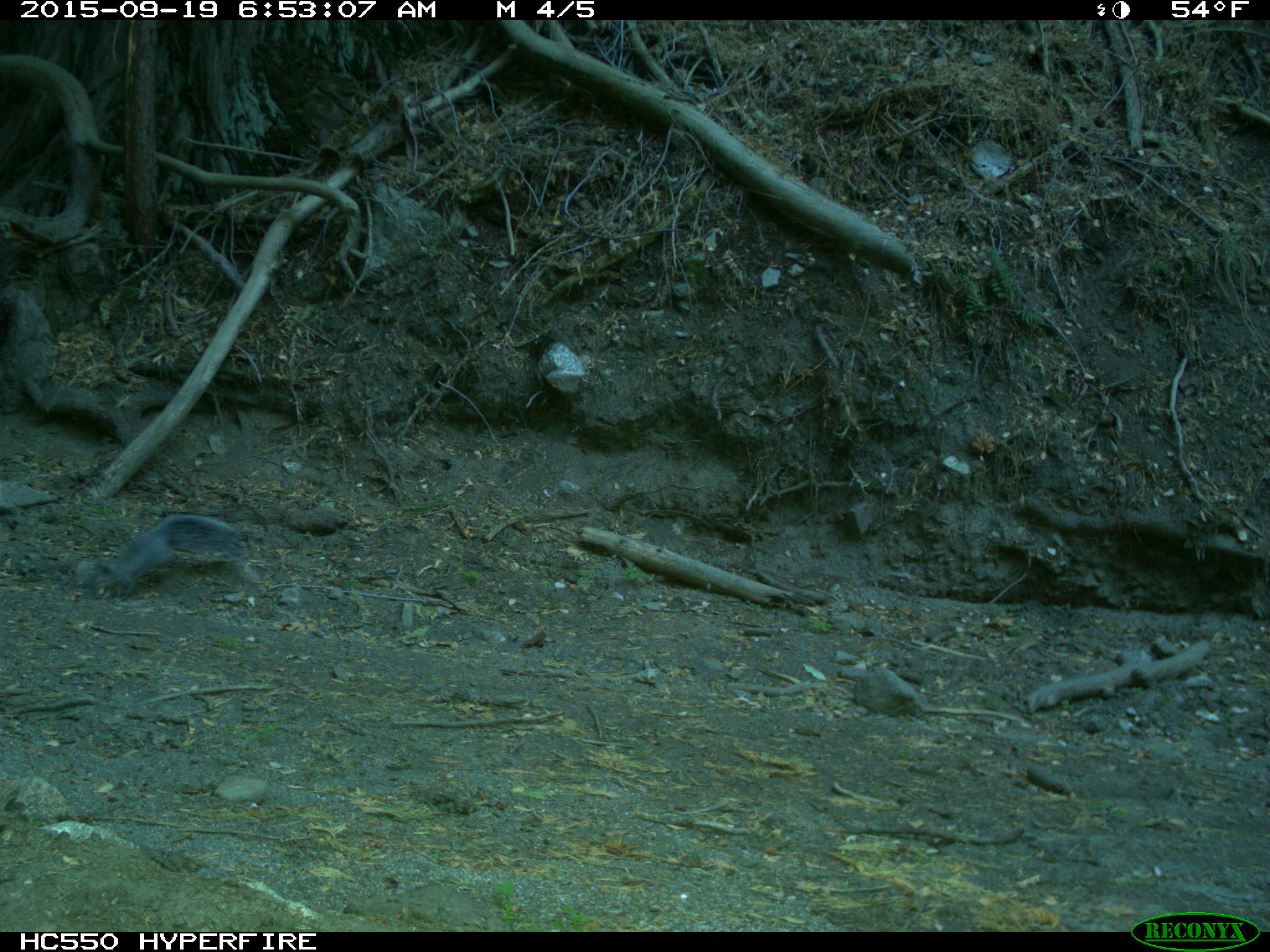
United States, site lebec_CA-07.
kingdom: Animalia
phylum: Chordata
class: Mammalia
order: Rodentia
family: Sciuridae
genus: Sciurus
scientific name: Sciurus carolinensis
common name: eastern gray squirrel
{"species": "Sciurus carolinensis (eastern gray squirrel)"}